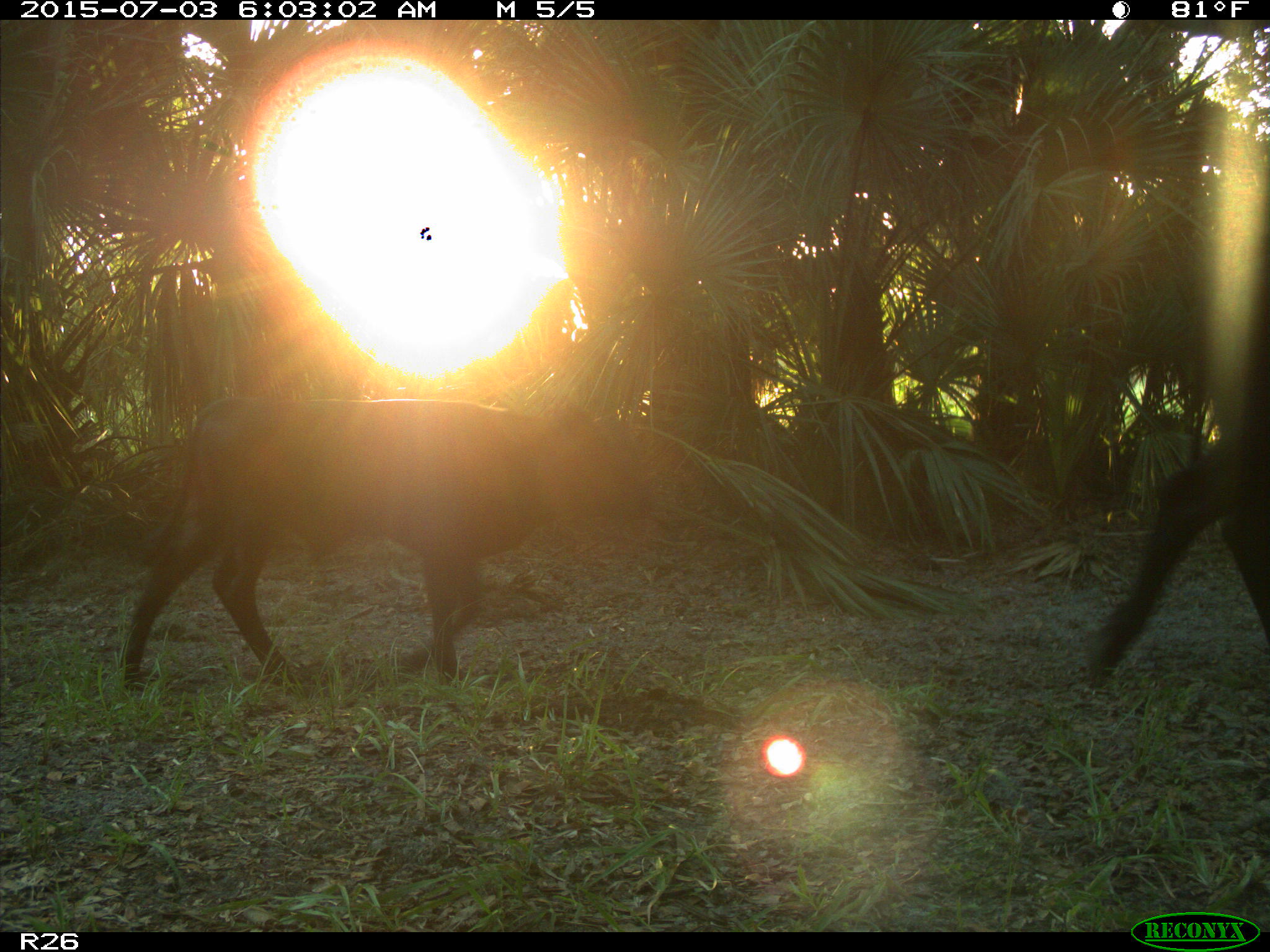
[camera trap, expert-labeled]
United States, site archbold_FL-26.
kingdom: Animalia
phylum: Chordata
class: Mammalia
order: Artiodactyla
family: Bovidae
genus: Bos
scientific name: Bos taurus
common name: domestic cow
Bos taurus (domestic cow).